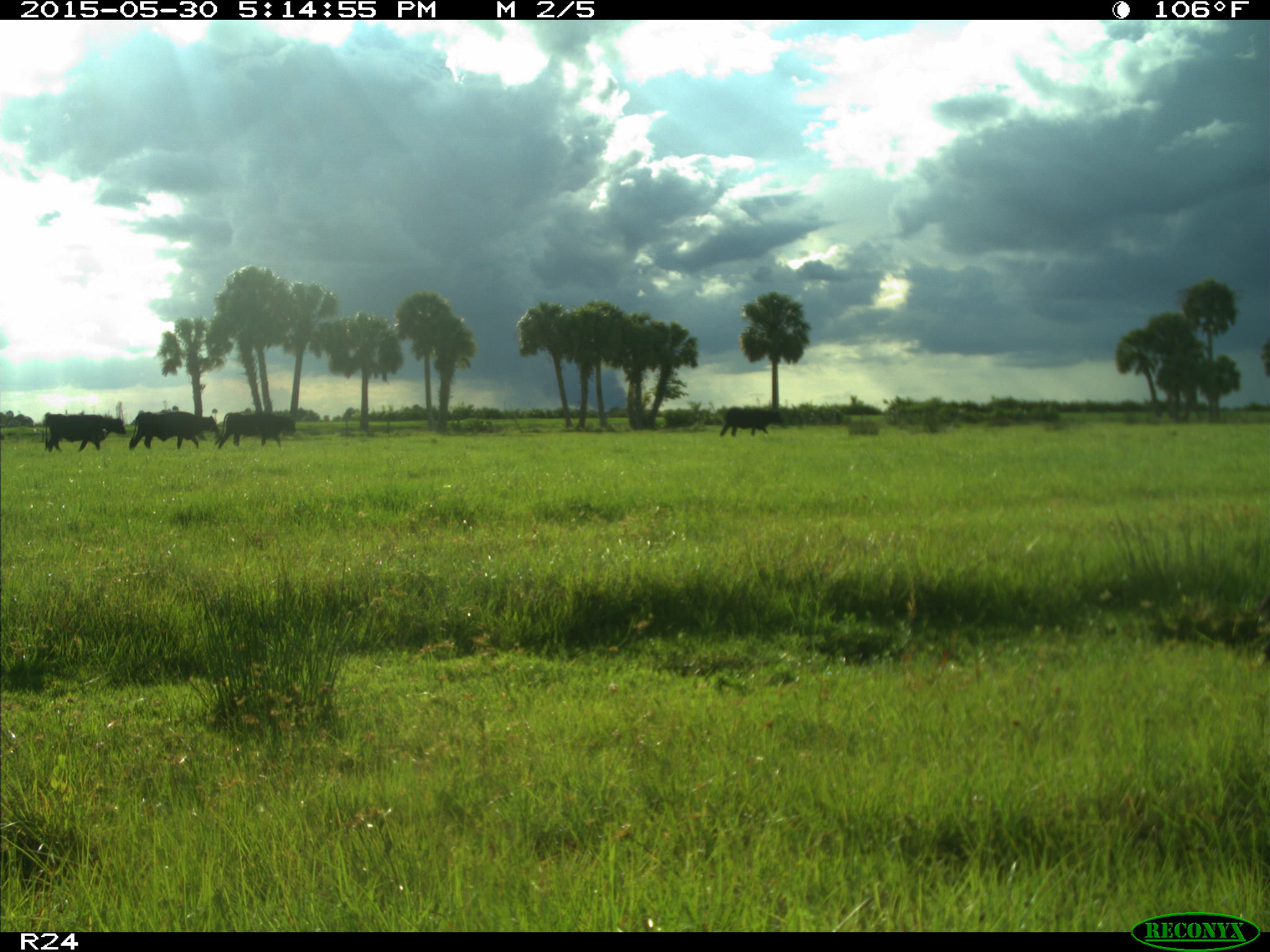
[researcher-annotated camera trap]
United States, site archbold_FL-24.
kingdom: Animalia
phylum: Chordata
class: Mammalia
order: Artiodactyla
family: Bovidae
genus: Bos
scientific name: Bos taurus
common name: domestic cow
Bos taurus (domestic cow).